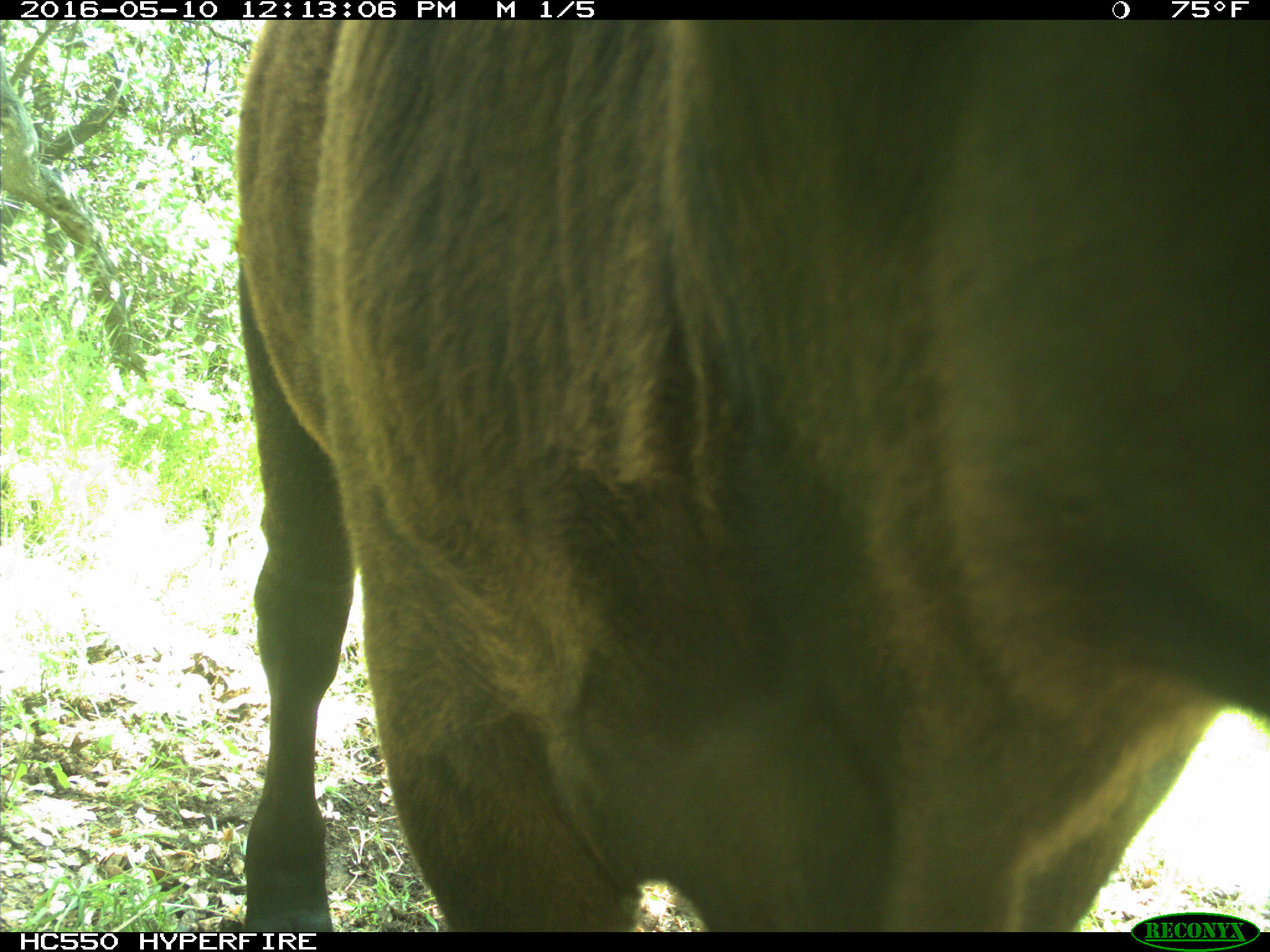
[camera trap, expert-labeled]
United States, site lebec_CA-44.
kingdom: Animalia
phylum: Chordata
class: Mammalia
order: Artiodactyla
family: Bovidae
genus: Bos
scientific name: Bos taurus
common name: domestic cow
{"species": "Bos taurus (domestic cow)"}